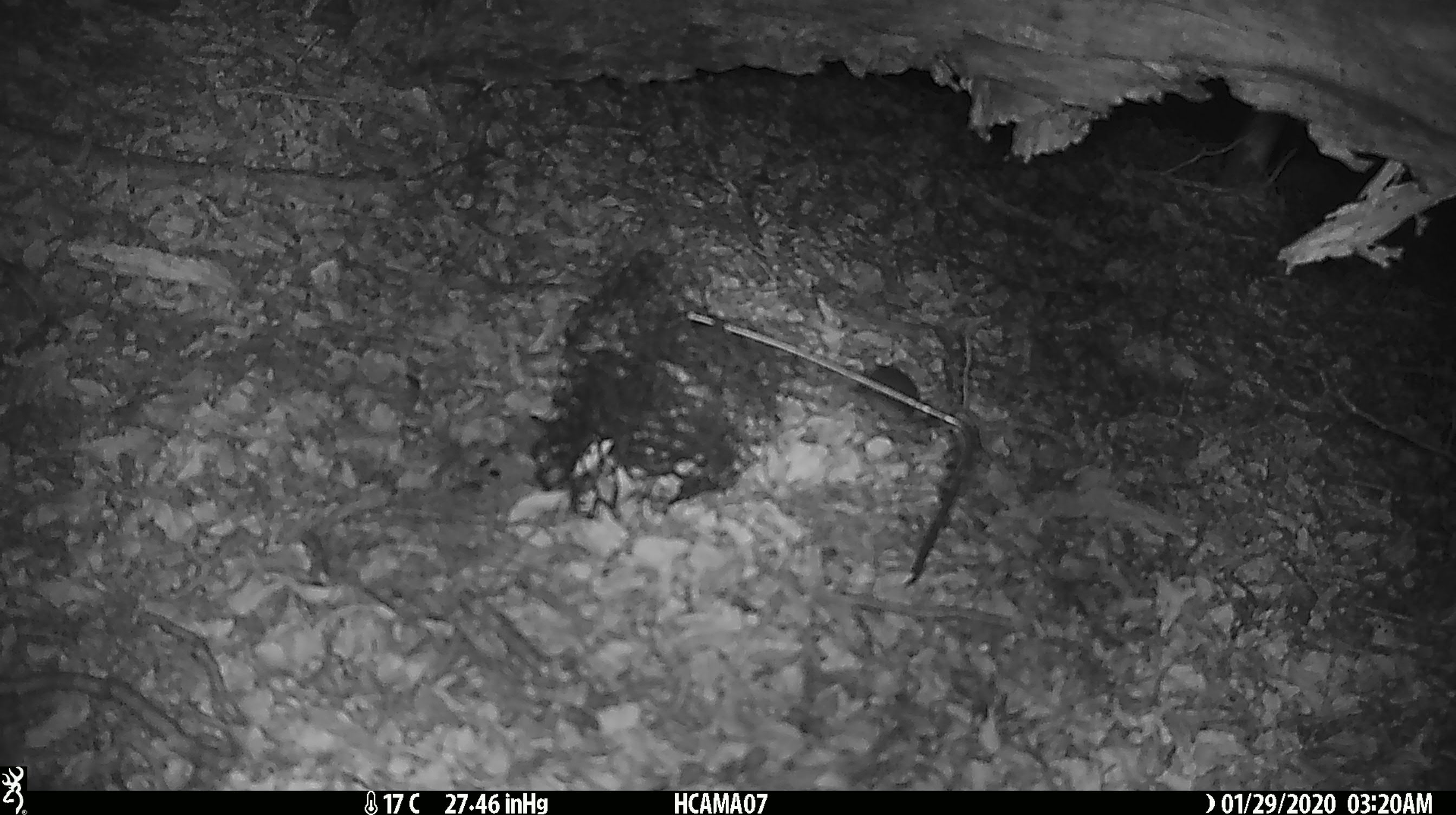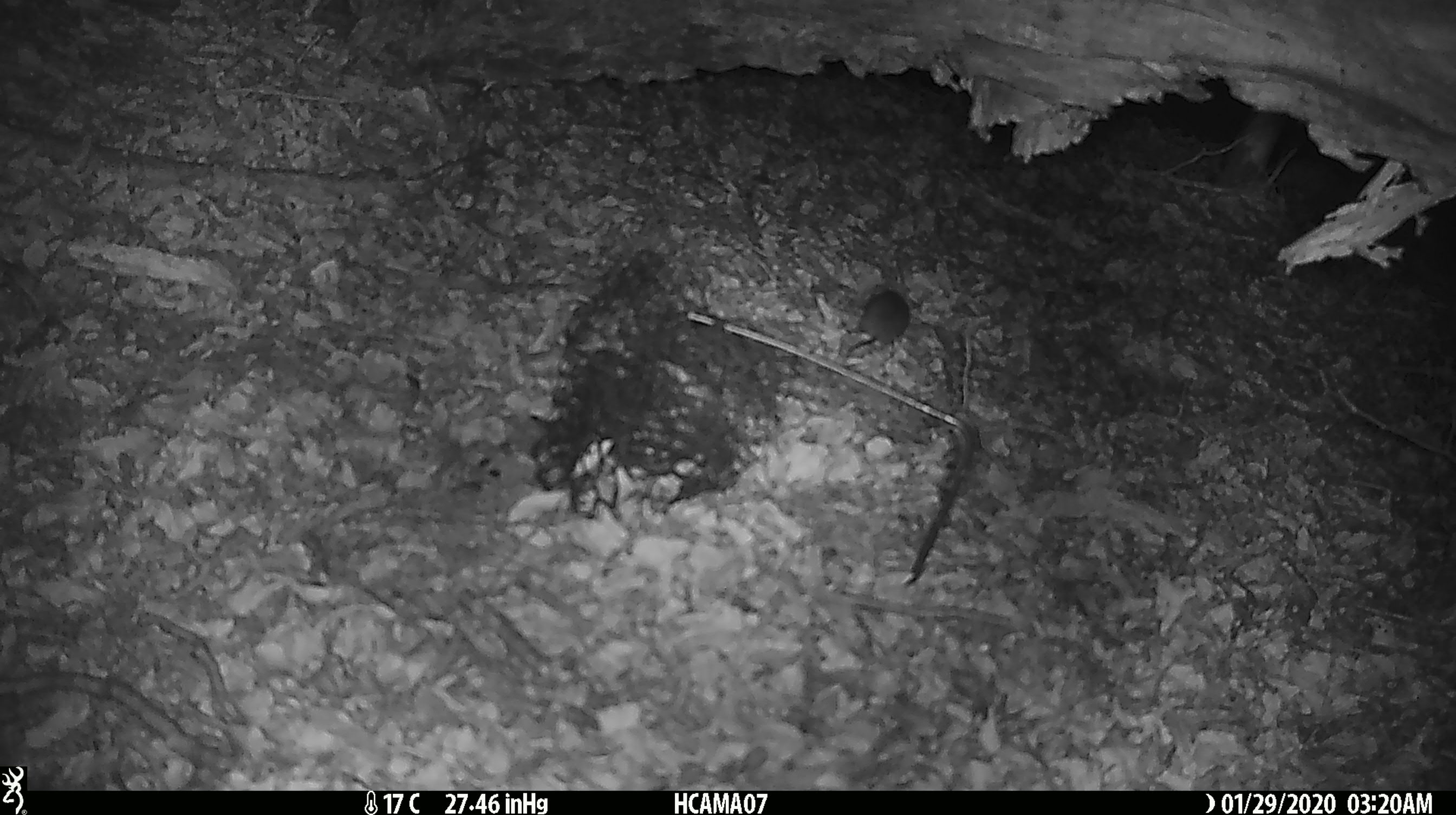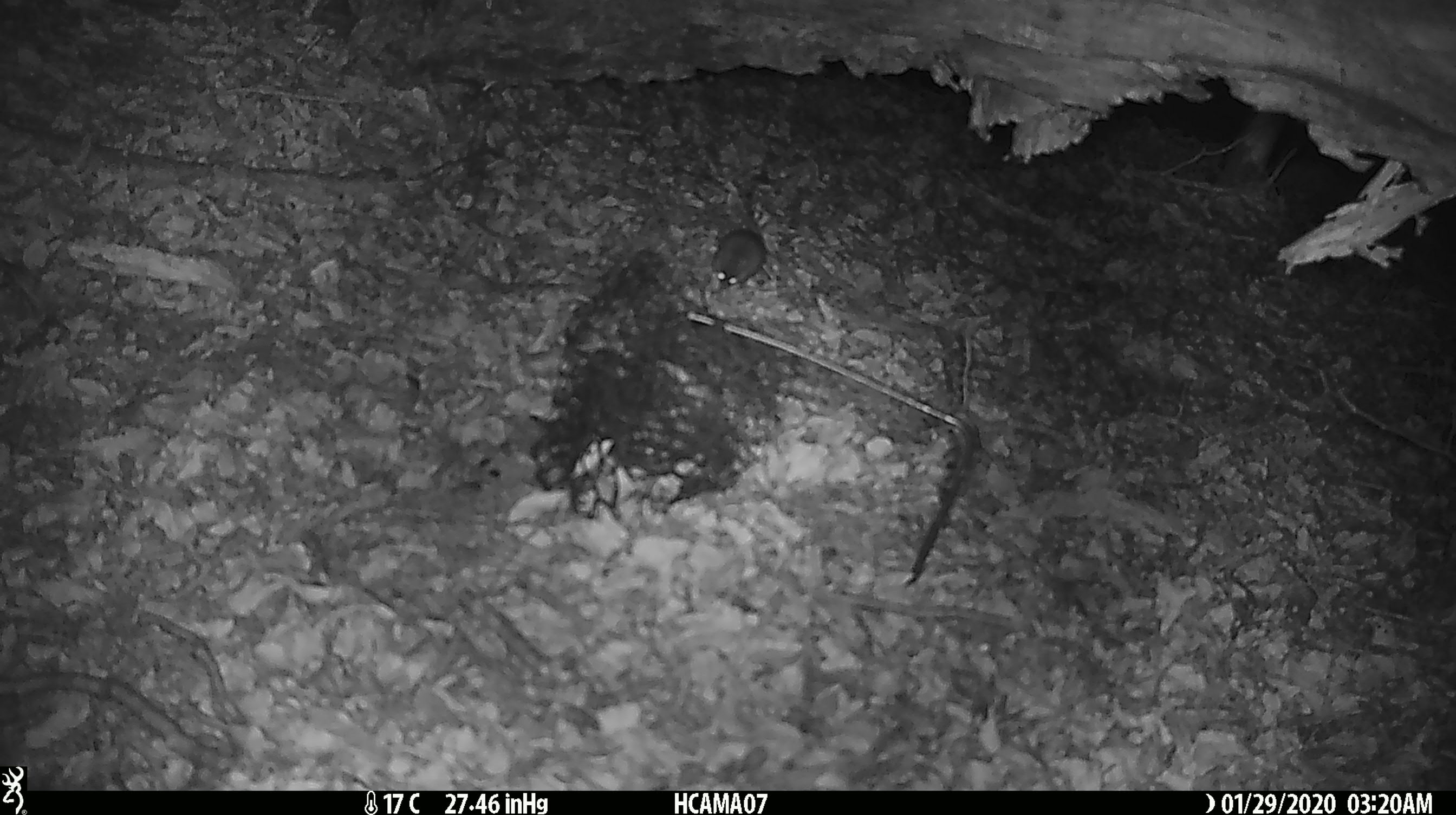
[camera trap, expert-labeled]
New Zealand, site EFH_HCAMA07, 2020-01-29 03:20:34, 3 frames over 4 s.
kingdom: Animalia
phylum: Chordata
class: Mammalia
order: Rodentia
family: Muridae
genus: Mus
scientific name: Mus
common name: mouse